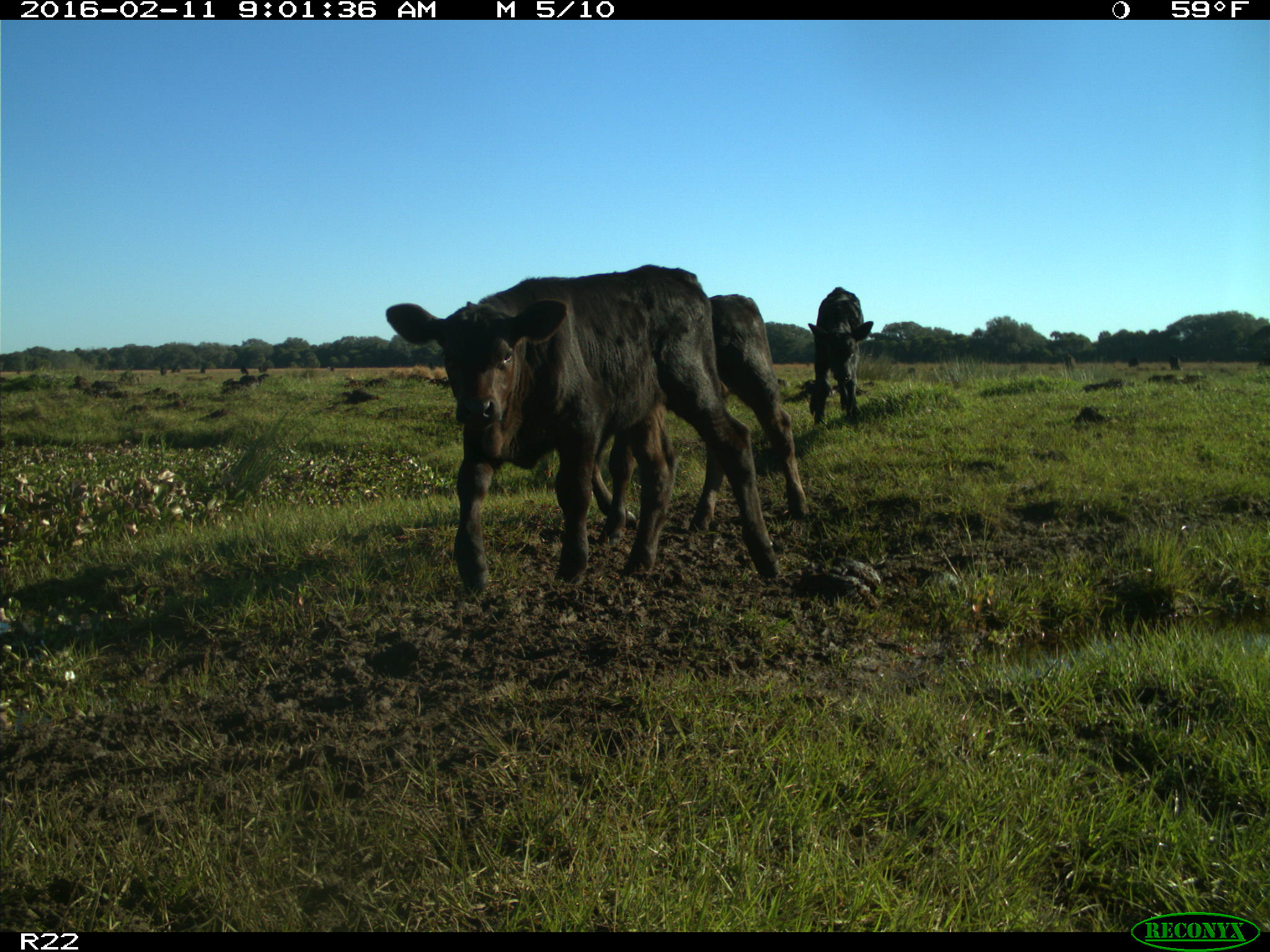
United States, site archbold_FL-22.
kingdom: Animalia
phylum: Chordata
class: Mammalia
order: Artiodactyla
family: Bovidae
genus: Bos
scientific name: Bos taurus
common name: domestic cow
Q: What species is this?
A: Bos taurus (domestic cow).